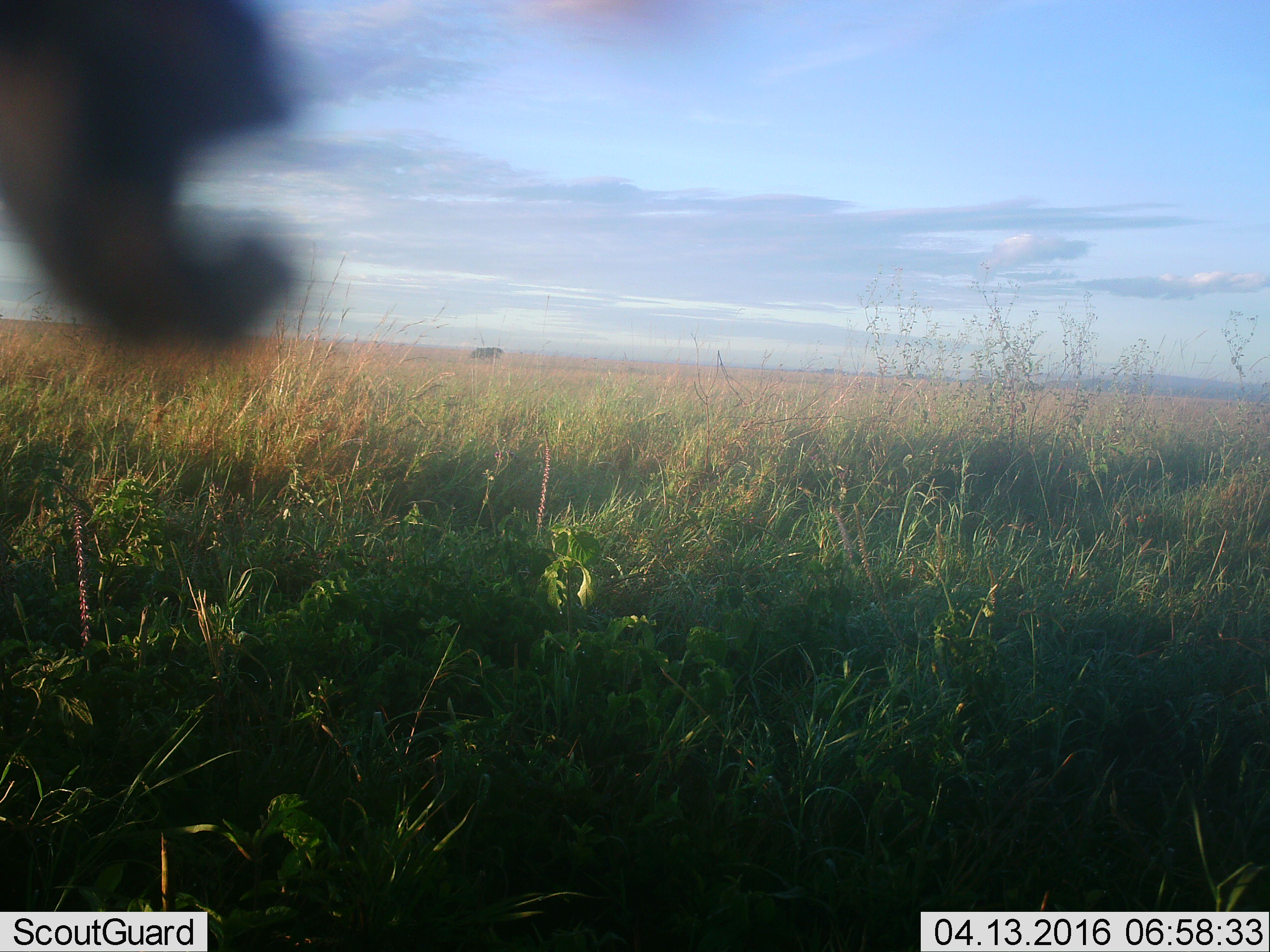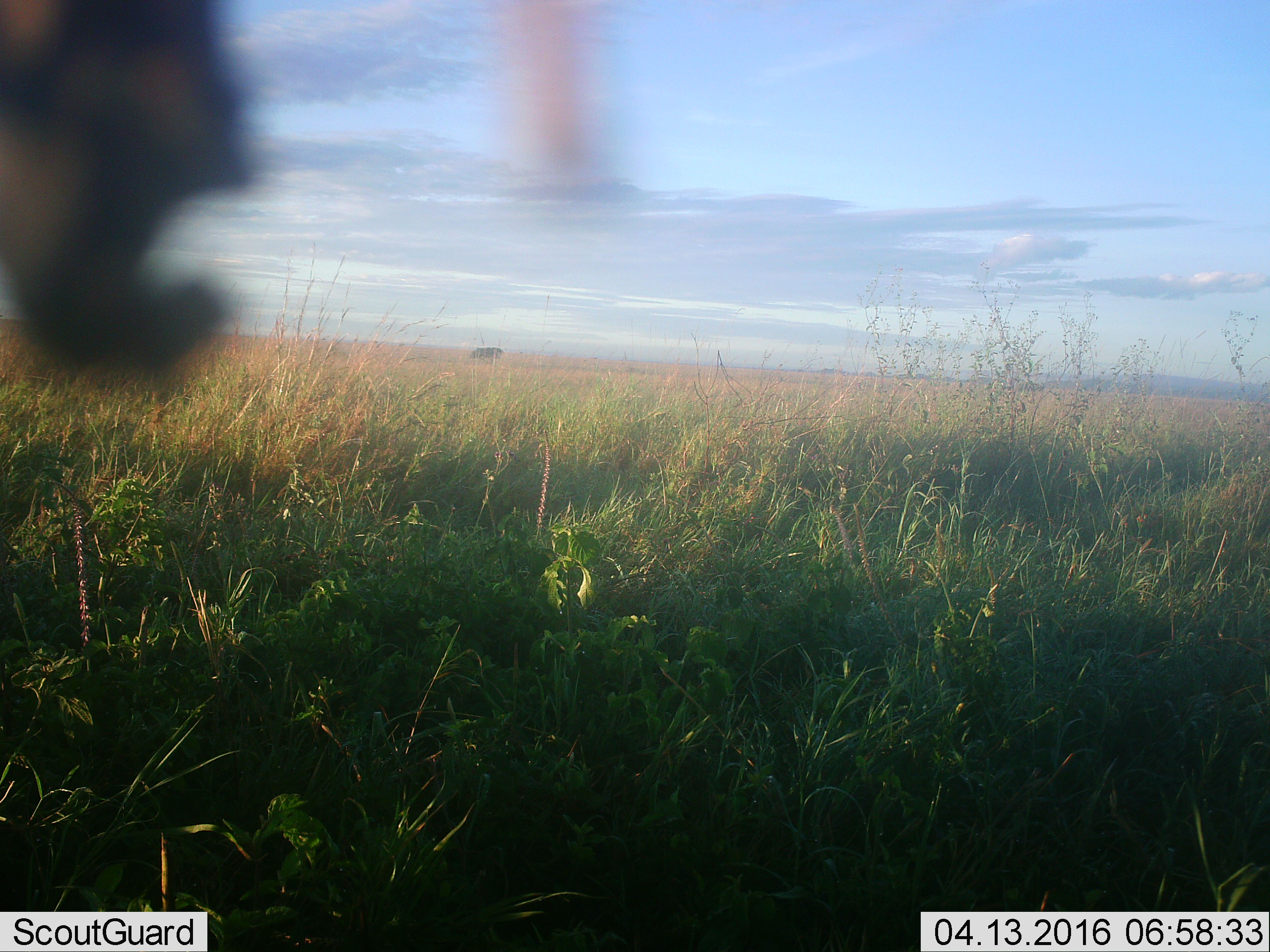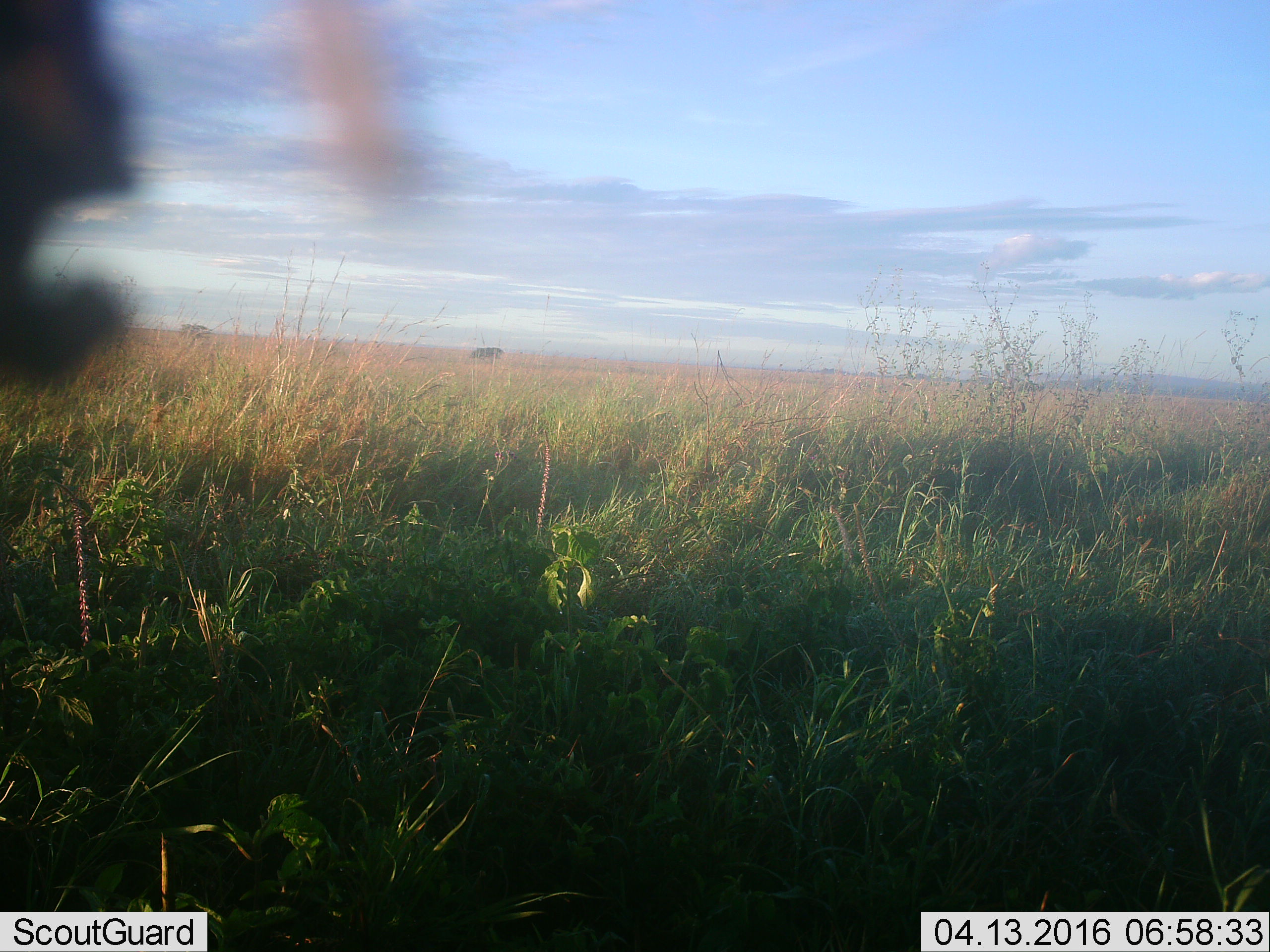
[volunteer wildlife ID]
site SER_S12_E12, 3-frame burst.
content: unidentified animal